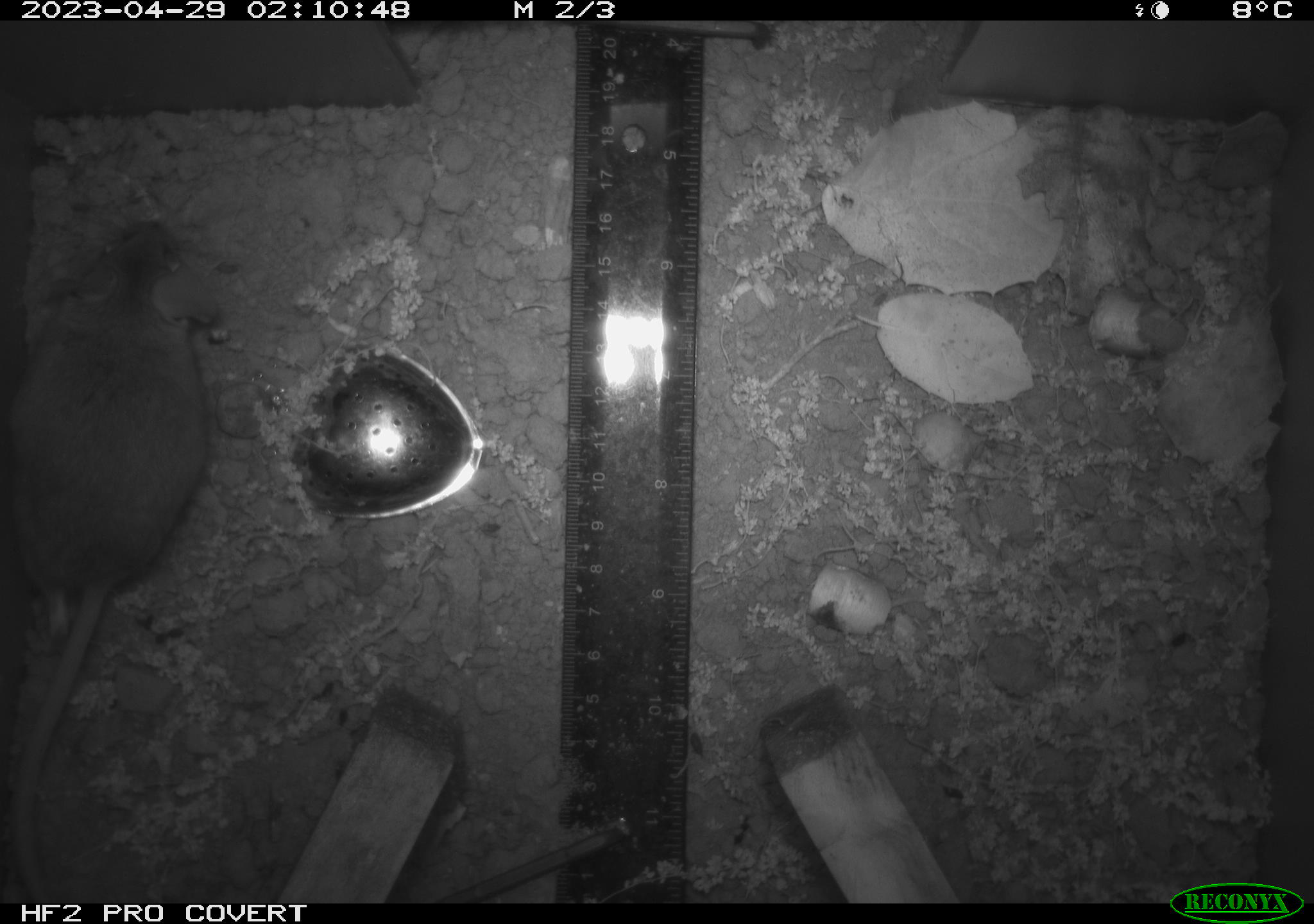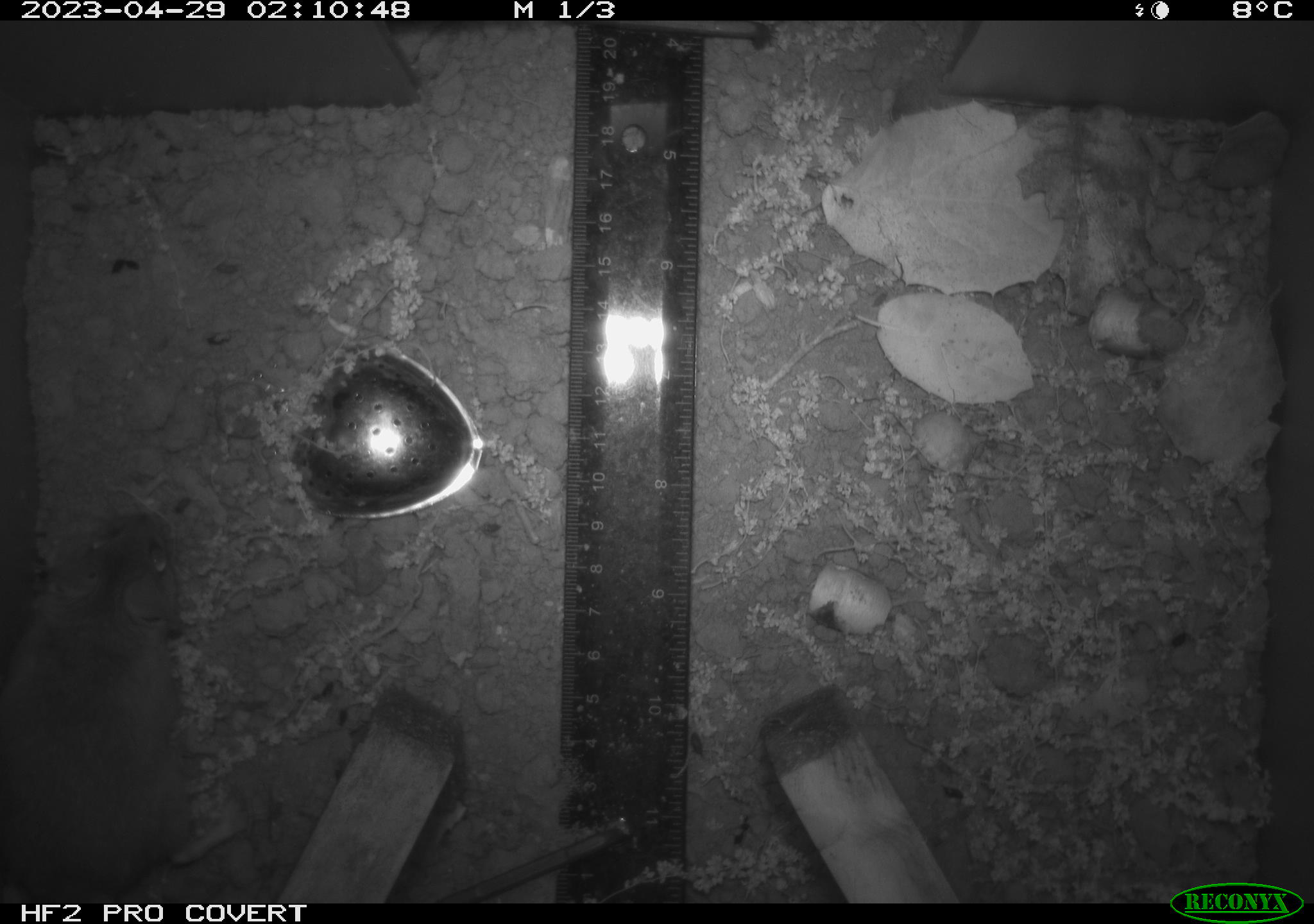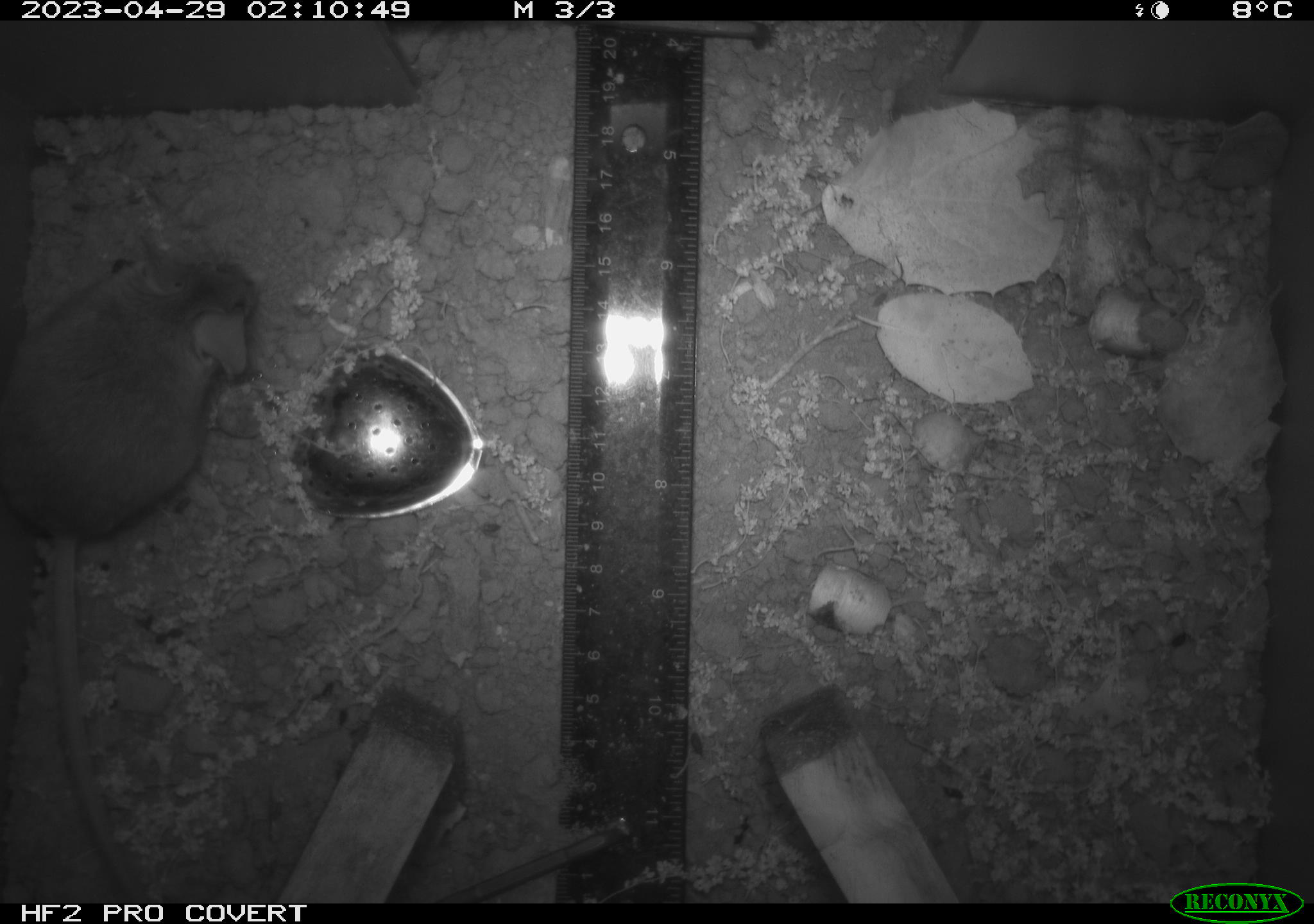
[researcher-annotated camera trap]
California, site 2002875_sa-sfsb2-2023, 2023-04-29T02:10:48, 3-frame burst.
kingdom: Animalia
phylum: Chordata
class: Mammalia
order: Rodentia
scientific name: Rodentia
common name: mouse species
Mouse species (Rodentia).